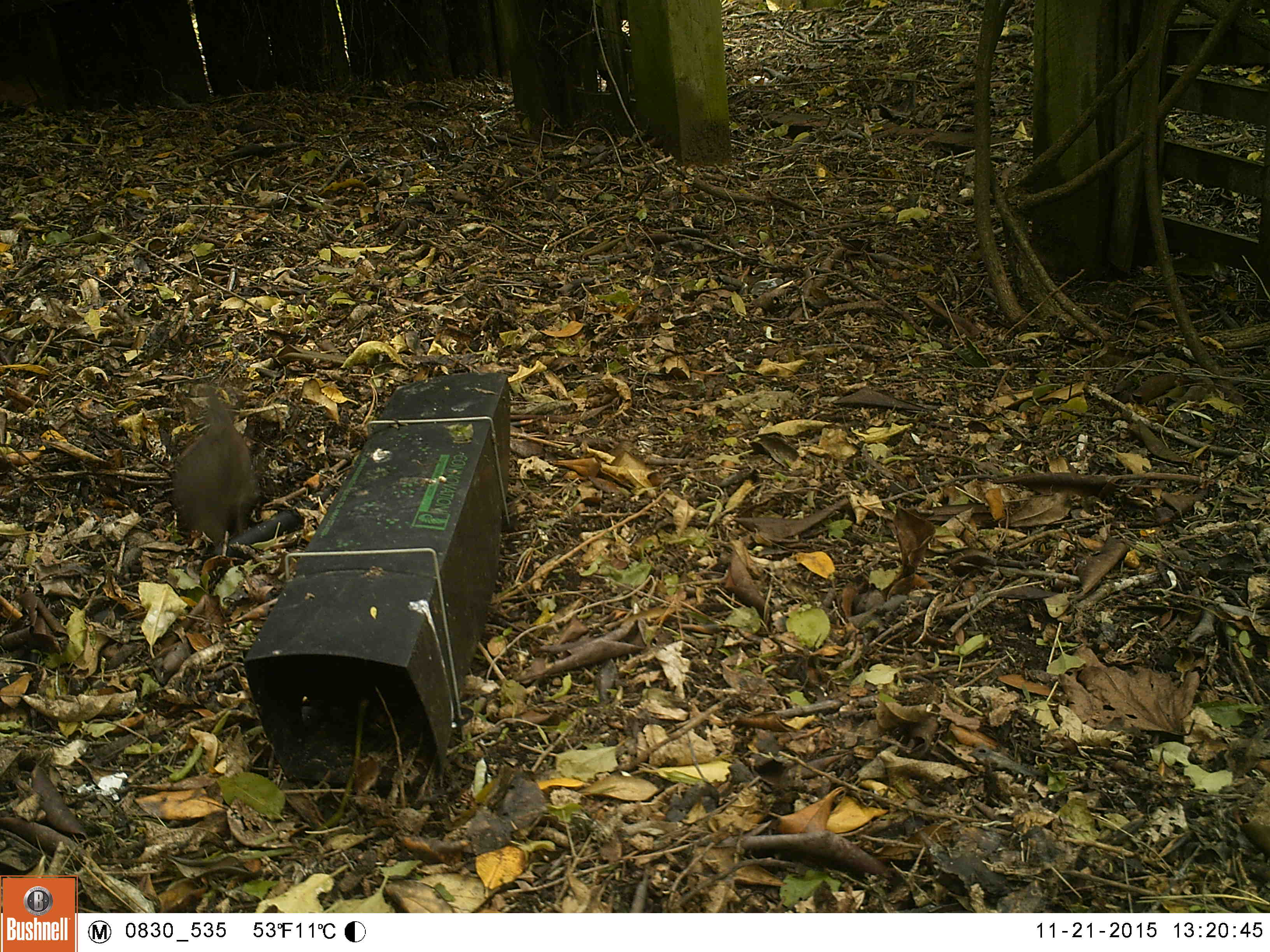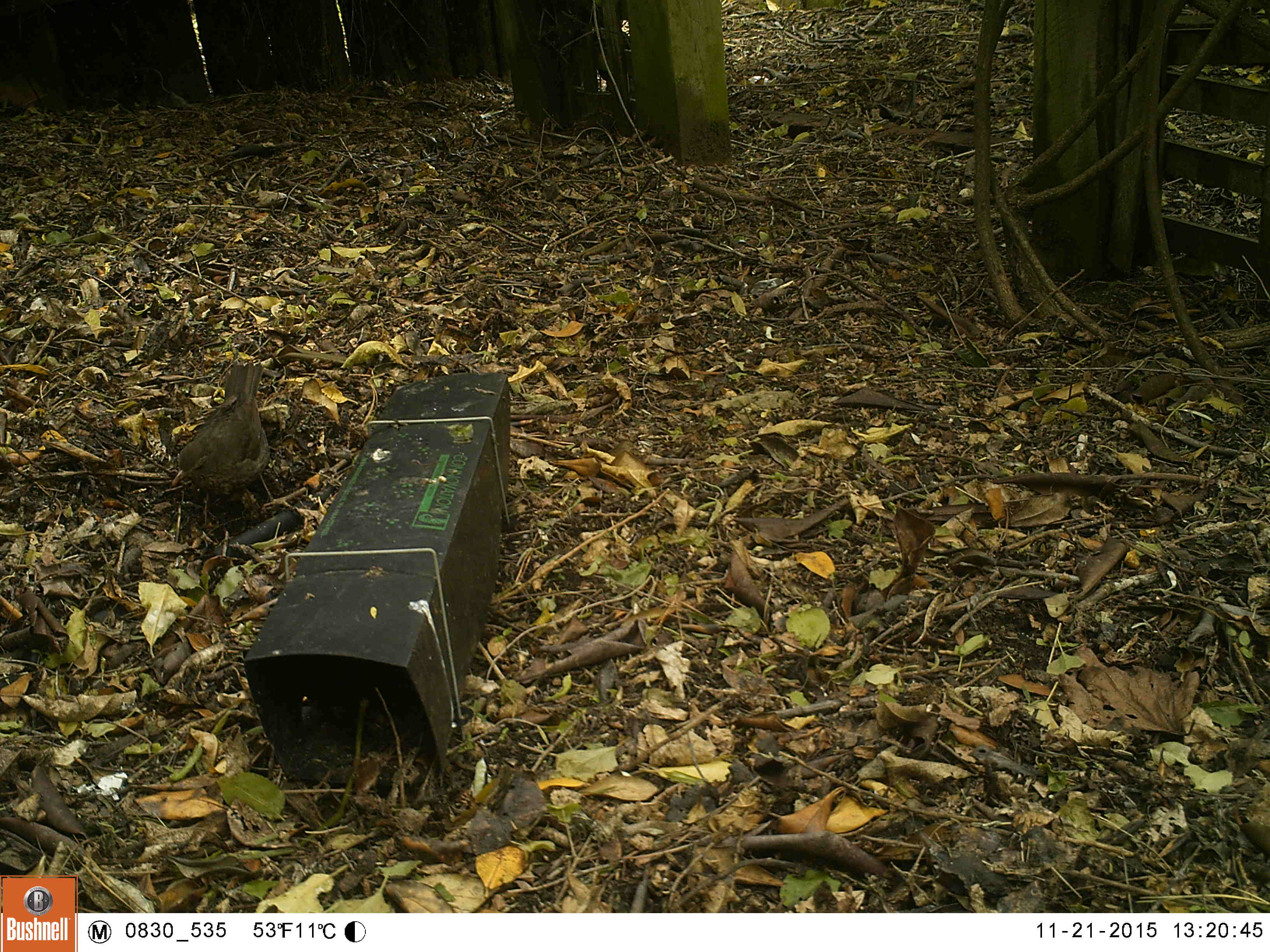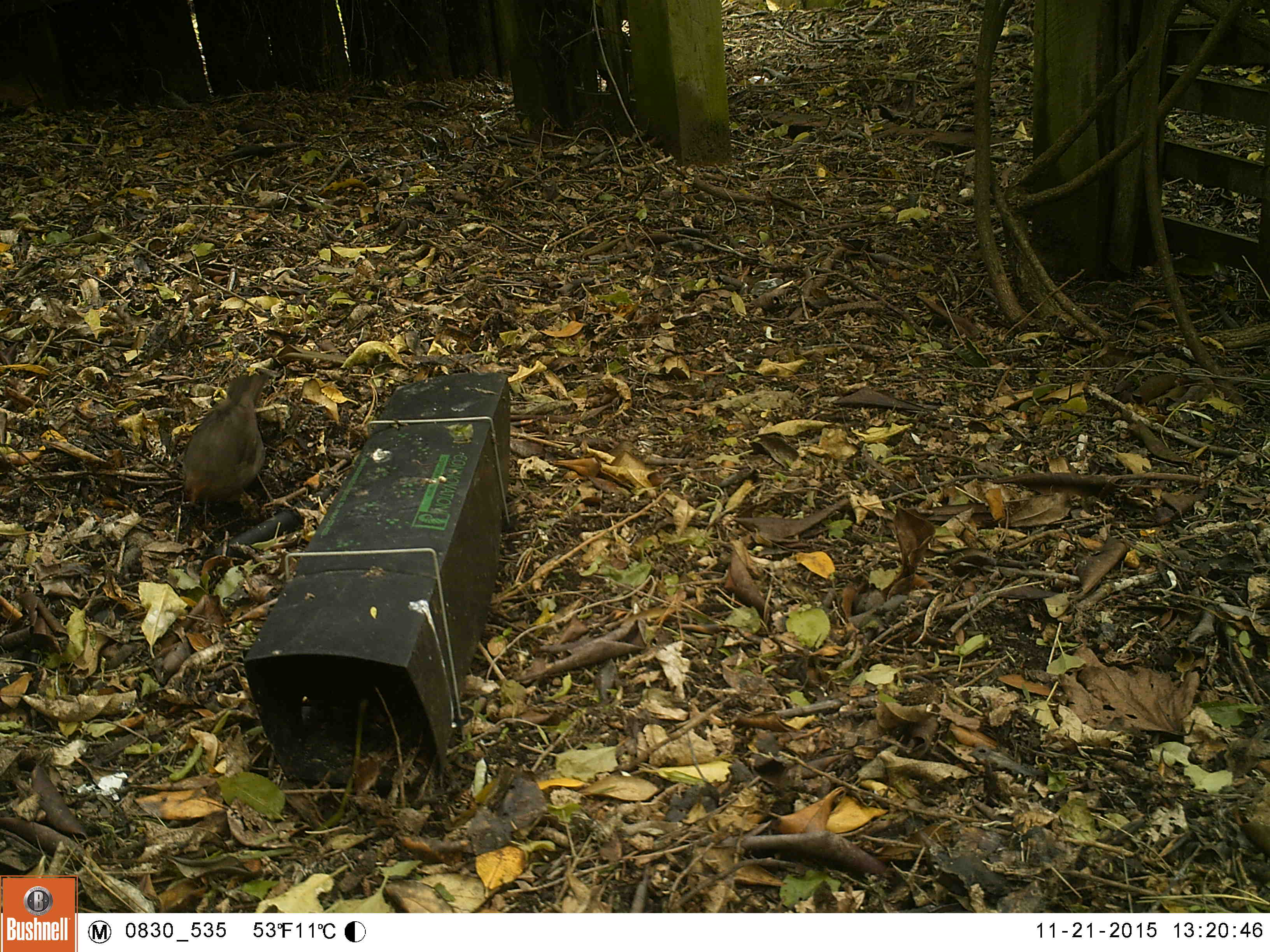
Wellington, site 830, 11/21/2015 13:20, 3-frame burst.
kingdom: Animalia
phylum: Chordata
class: Aves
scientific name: Aves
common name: bird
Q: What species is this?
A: Bird (Aves).